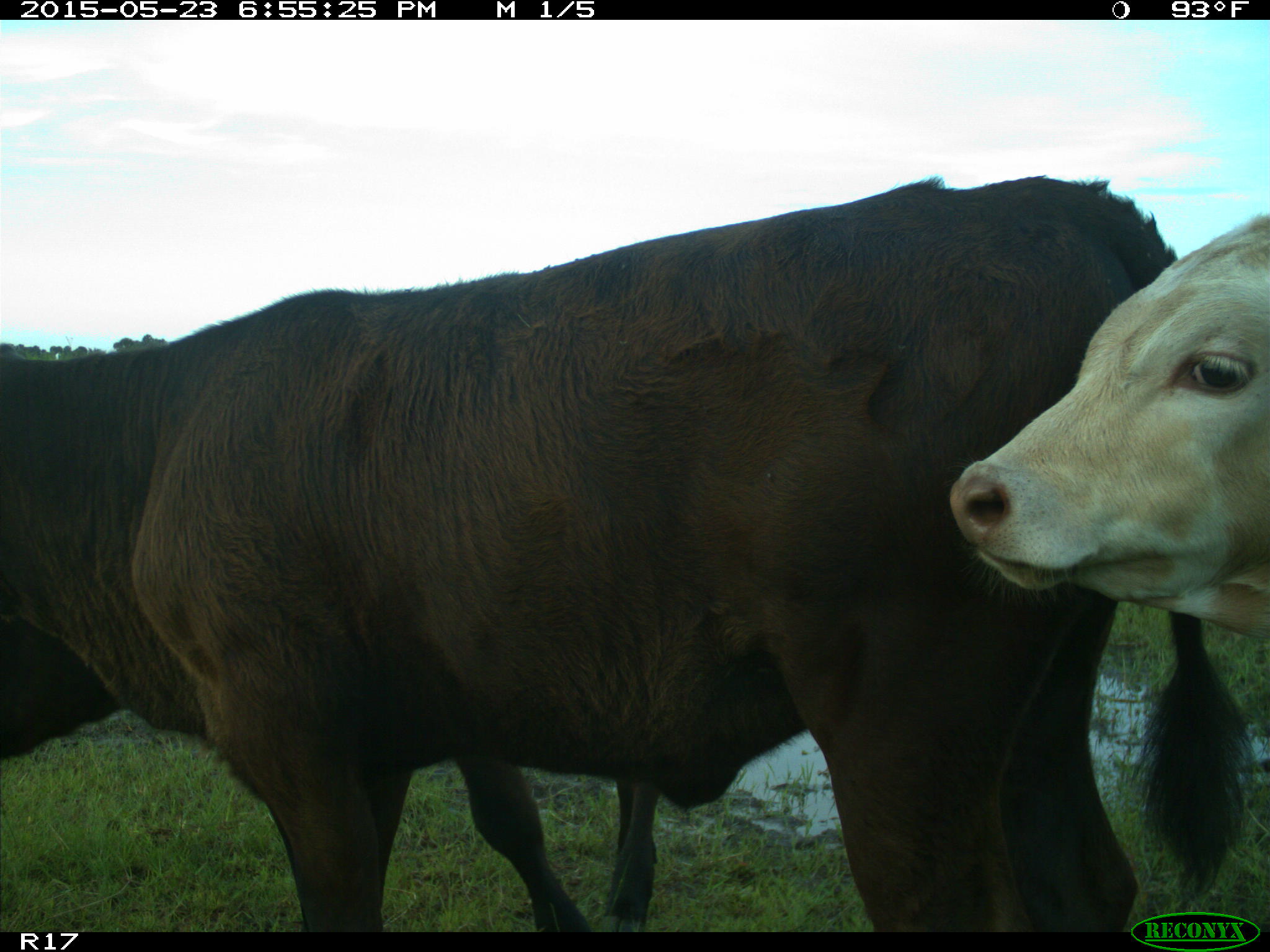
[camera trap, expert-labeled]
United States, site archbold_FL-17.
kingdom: Animalia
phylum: Chordata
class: Mammalia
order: Artiodactyla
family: Bovidae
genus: Bos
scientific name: Bos taurus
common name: domestic cow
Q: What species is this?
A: Bos taurus (domestic cow).